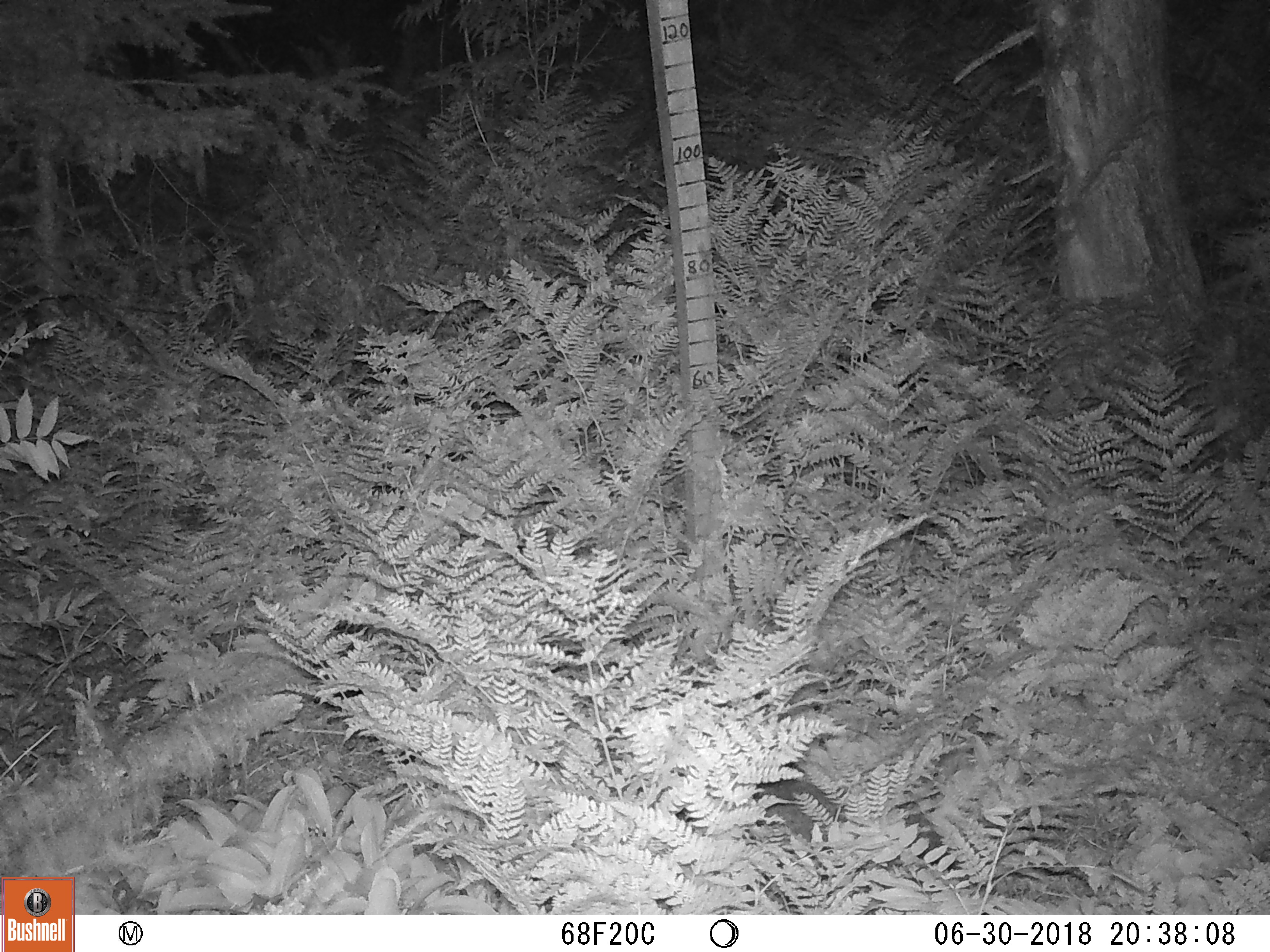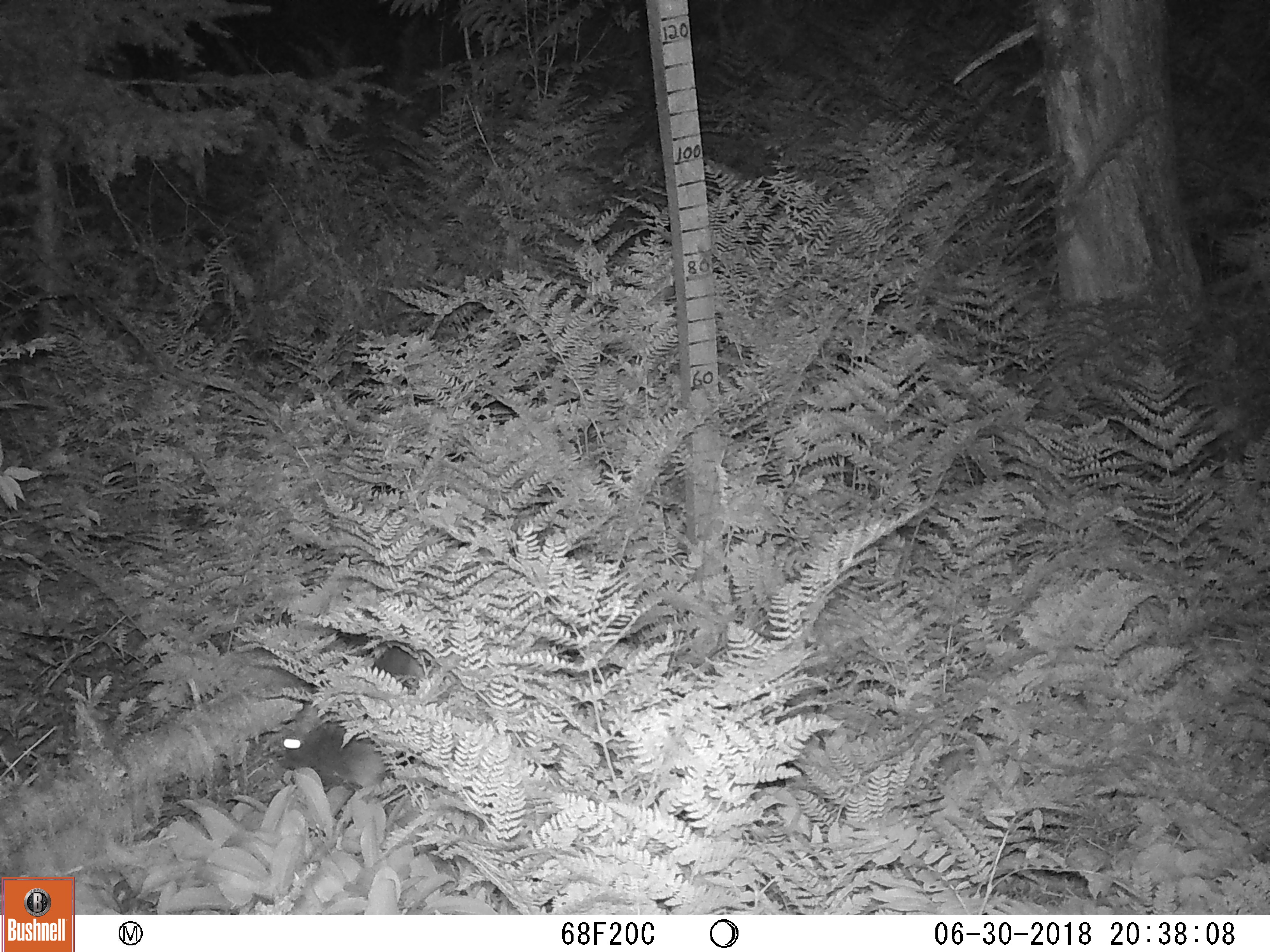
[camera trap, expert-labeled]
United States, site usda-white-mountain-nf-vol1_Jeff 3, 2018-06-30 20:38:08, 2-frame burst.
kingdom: Animalia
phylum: Chordata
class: Mammalia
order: Lagomorpha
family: Leporidae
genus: Lepus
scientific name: Lepus americanus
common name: snowshoe hare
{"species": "snowshoe hare (Lepus americanus)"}